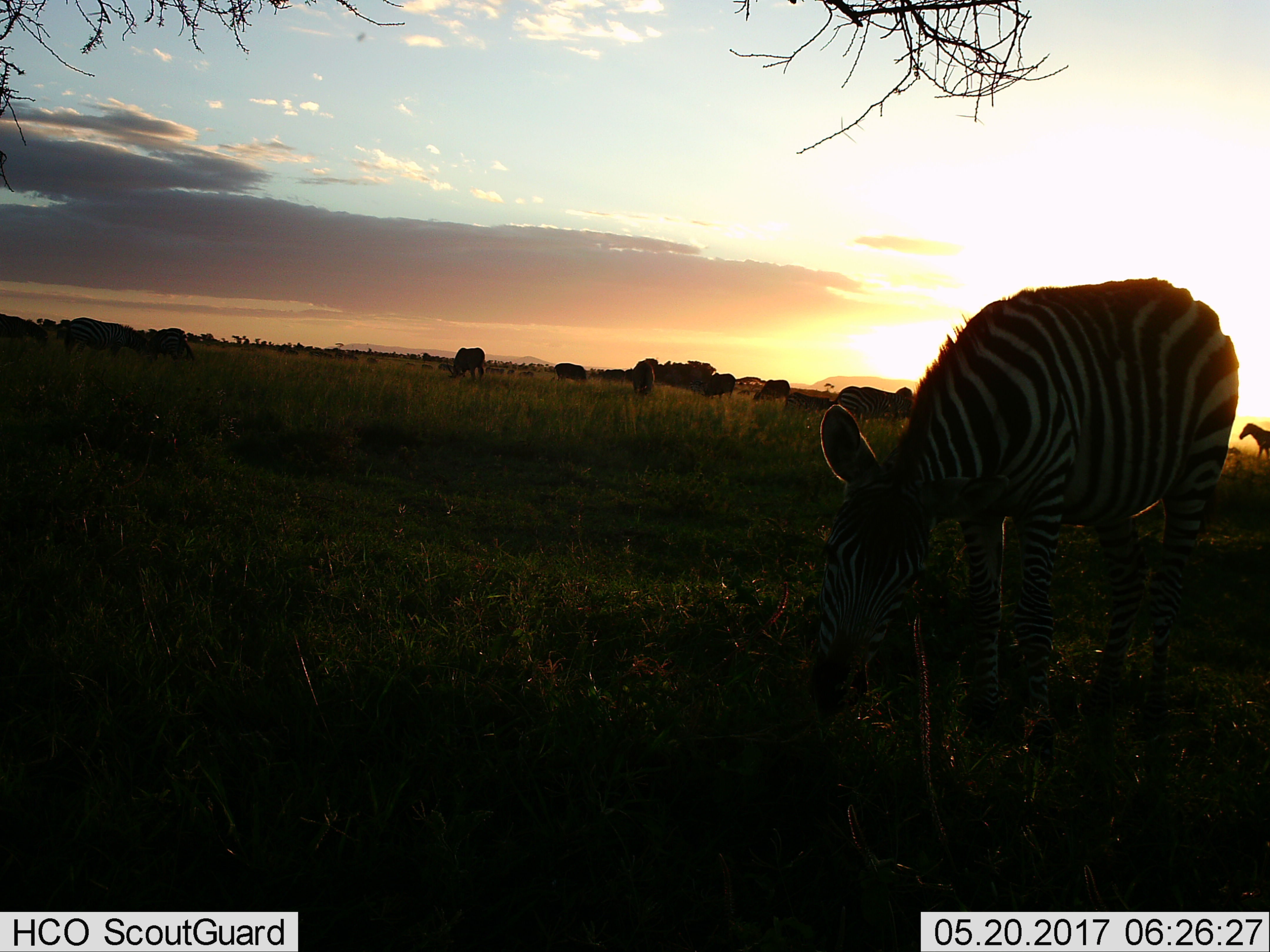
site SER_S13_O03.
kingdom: Animalia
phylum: Chordata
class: Mammalia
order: Perissodactyla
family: Equidae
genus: Equus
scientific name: Equus quagga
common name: plains zebra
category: zebraplains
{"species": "zebraplains (plains zebra) (Equus quagga)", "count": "8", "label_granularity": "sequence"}